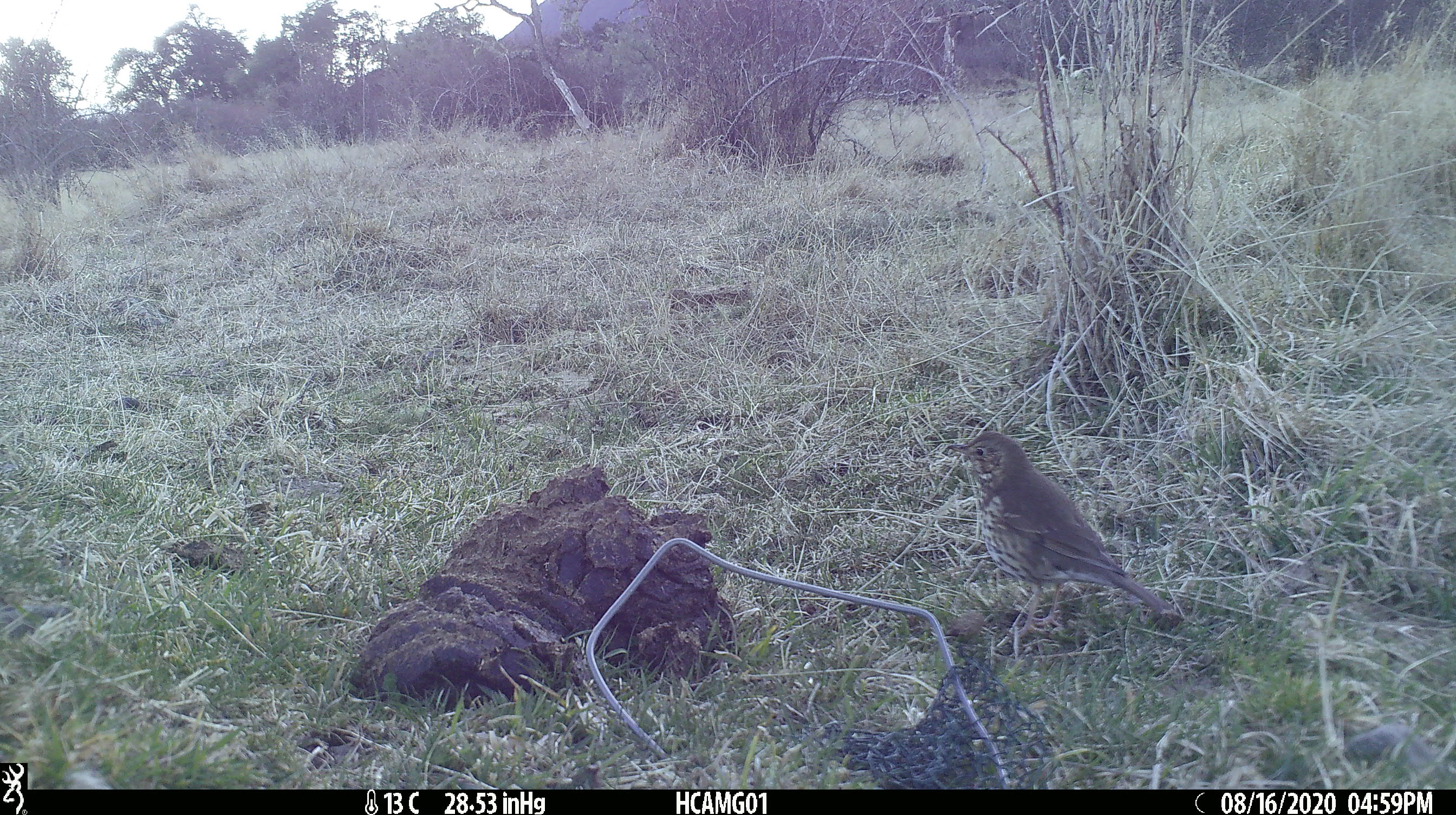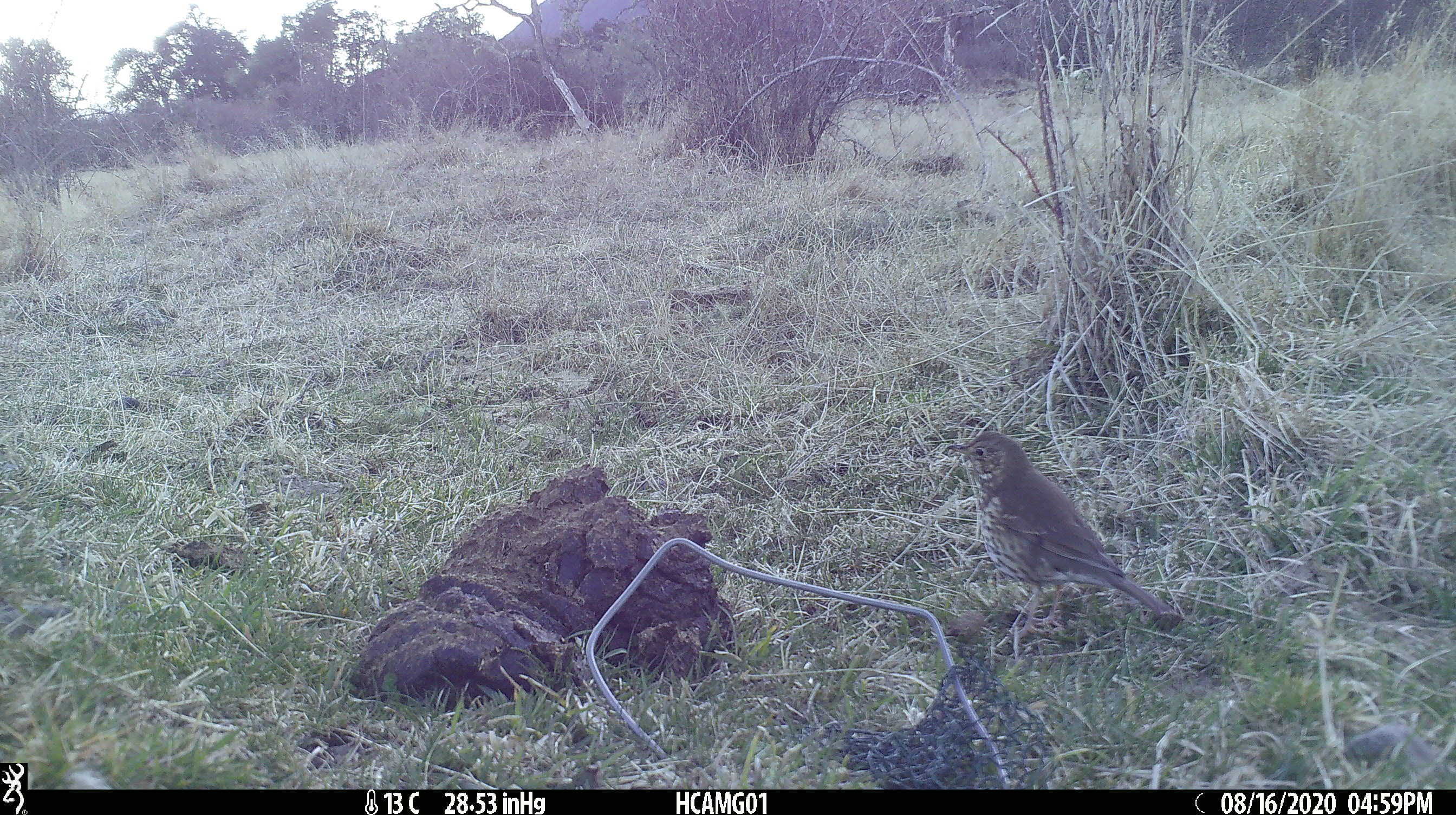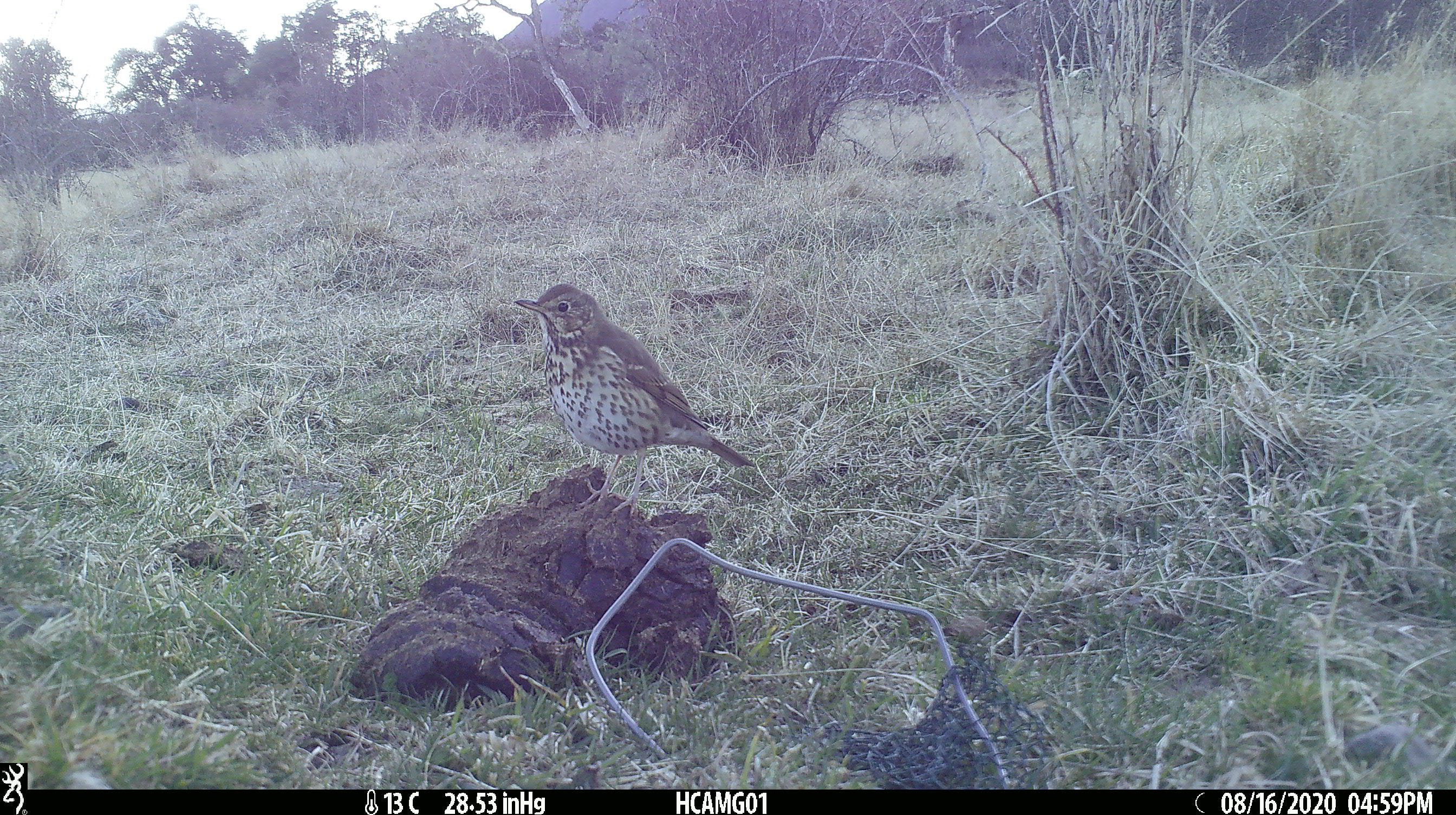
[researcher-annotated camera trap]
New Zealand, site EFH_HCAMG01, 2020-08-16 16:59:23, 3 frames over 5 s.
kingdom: Animalia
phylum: Chordata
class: Aves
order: Passeriformes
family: Turdidae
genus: Turdus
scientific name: Turdus philomelos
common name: song thrush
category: thrush